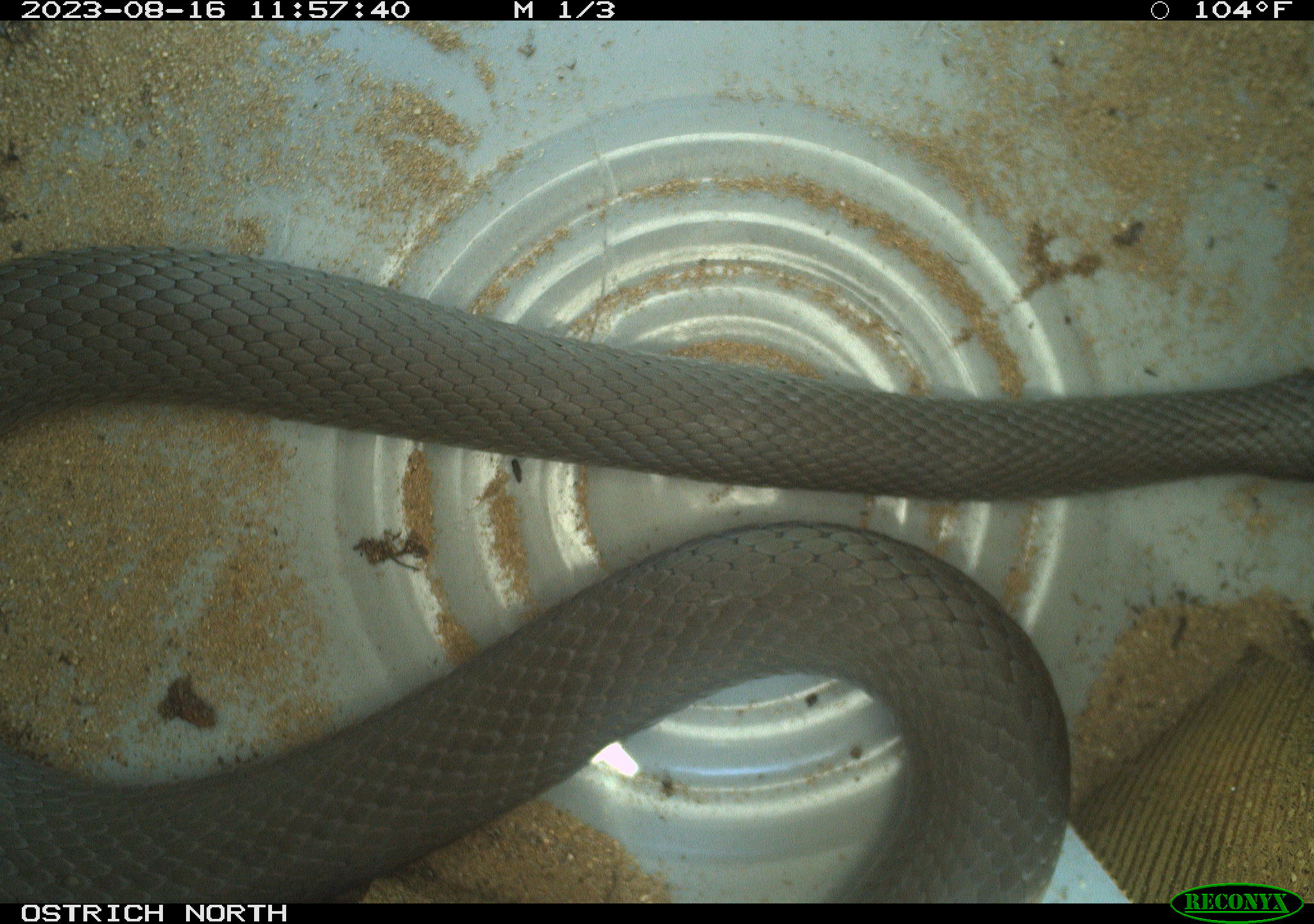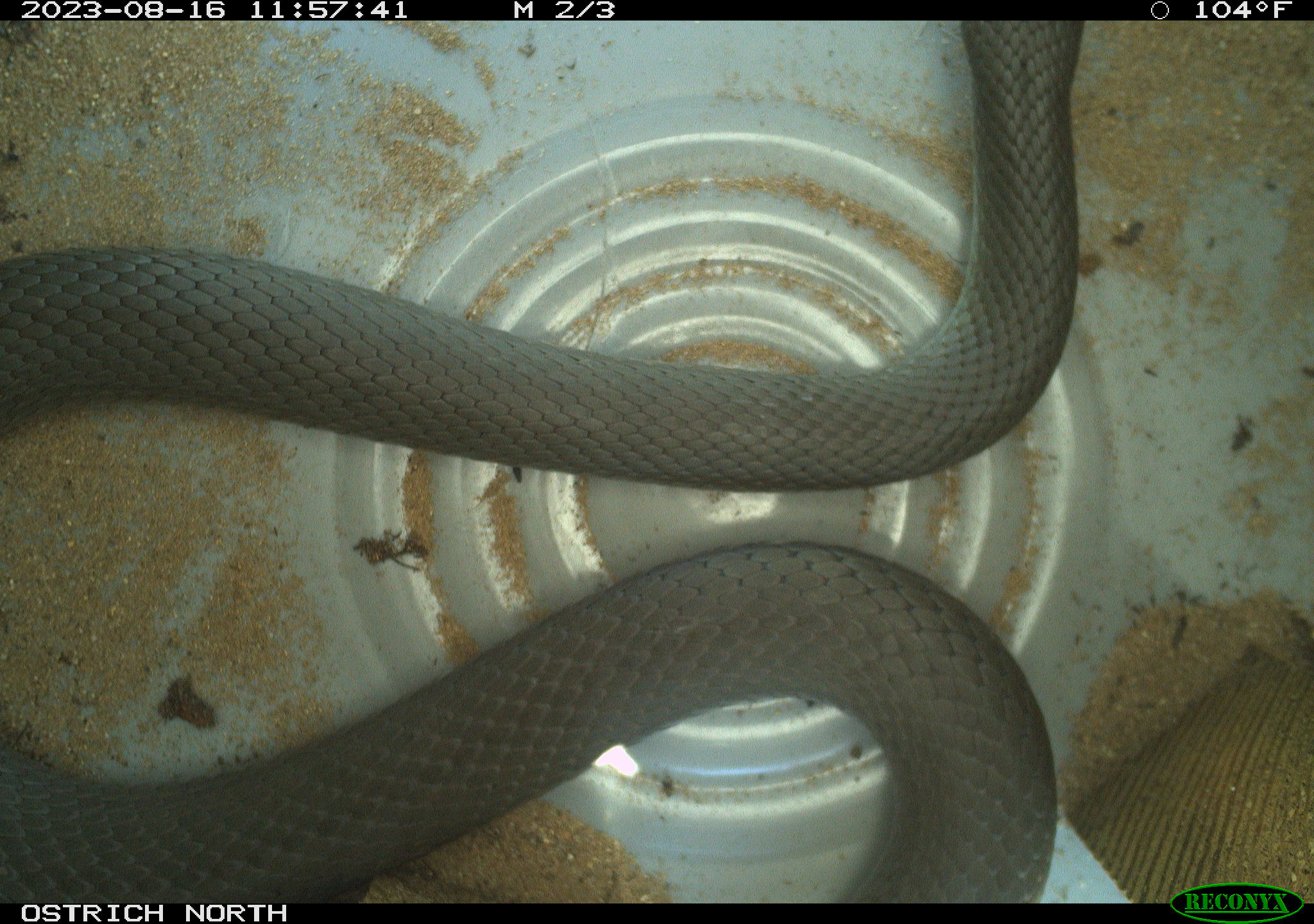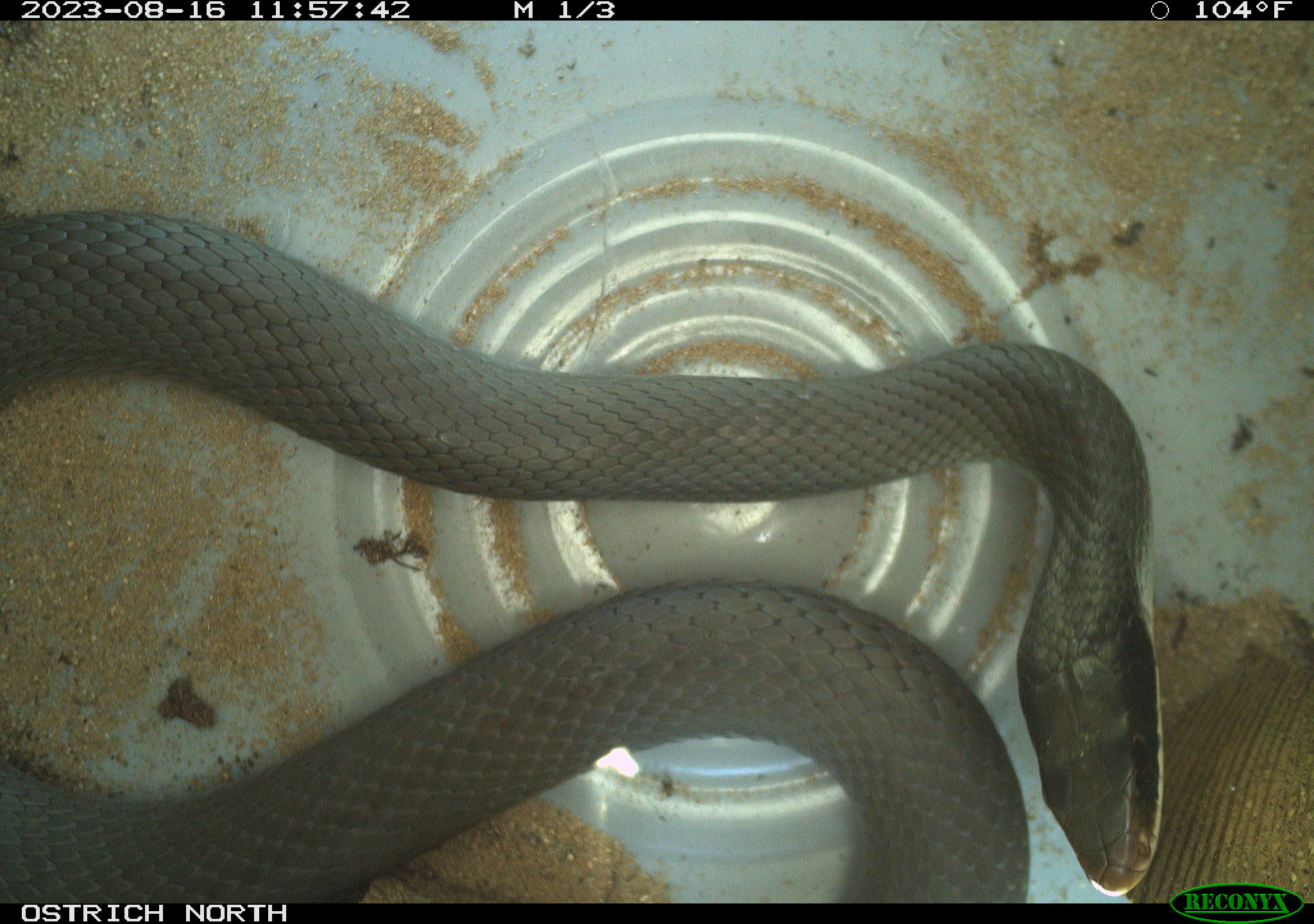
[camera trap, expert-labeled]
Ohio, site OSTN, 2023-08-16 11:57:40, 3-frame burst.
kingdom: Animalia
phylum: Chordata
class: Reptilia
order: Squamata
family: Colubridae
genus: Coluber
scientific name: Coluber constrictor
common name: eastern racer snake